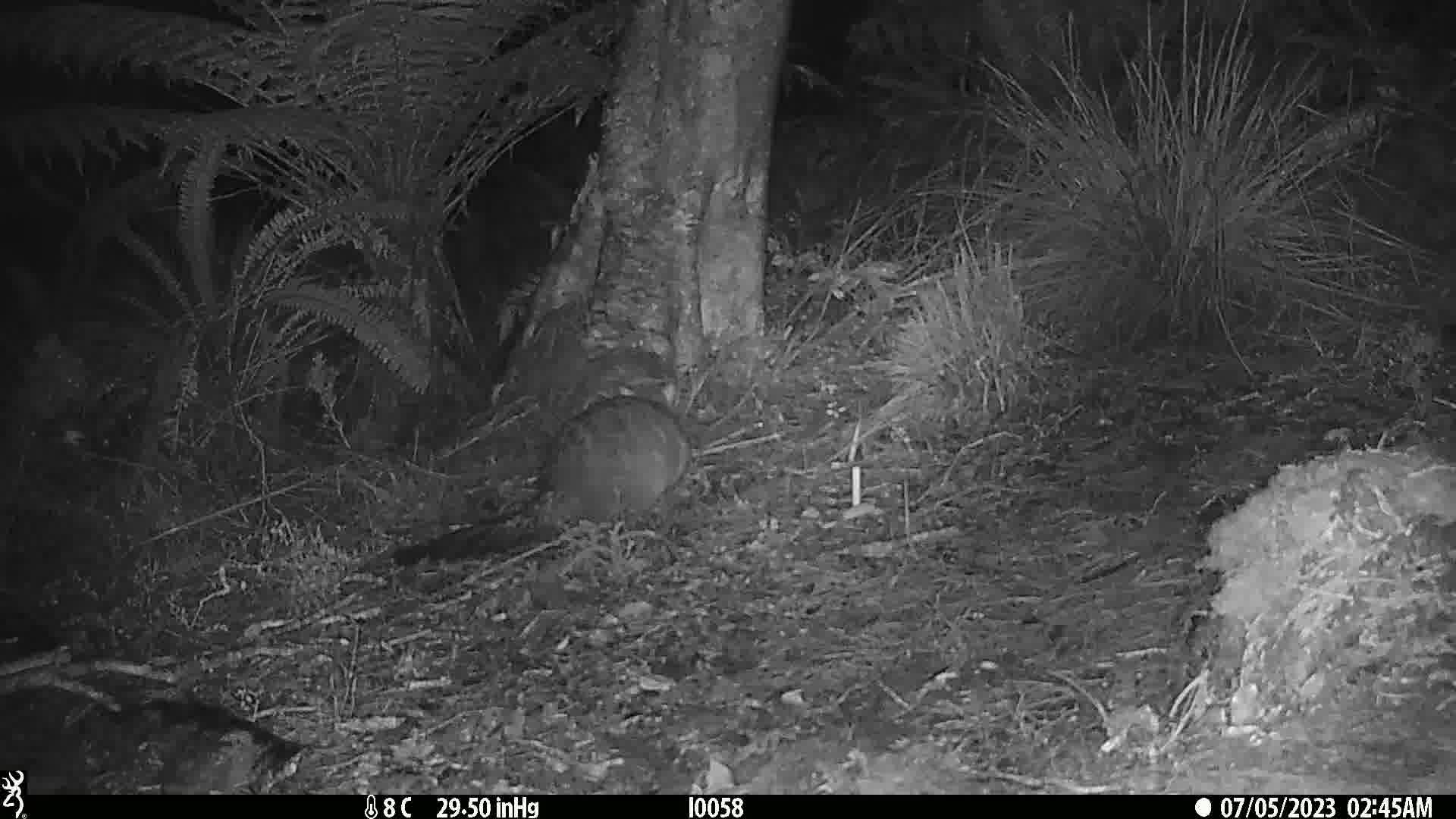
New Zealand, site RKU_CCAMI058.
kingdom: Animalia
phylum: Chordata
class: Mammalia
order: Diprotodontia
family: Phalangeridae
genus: Trichosurus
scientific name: Trichosurus vulpecula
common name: common brushtail possum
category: possum